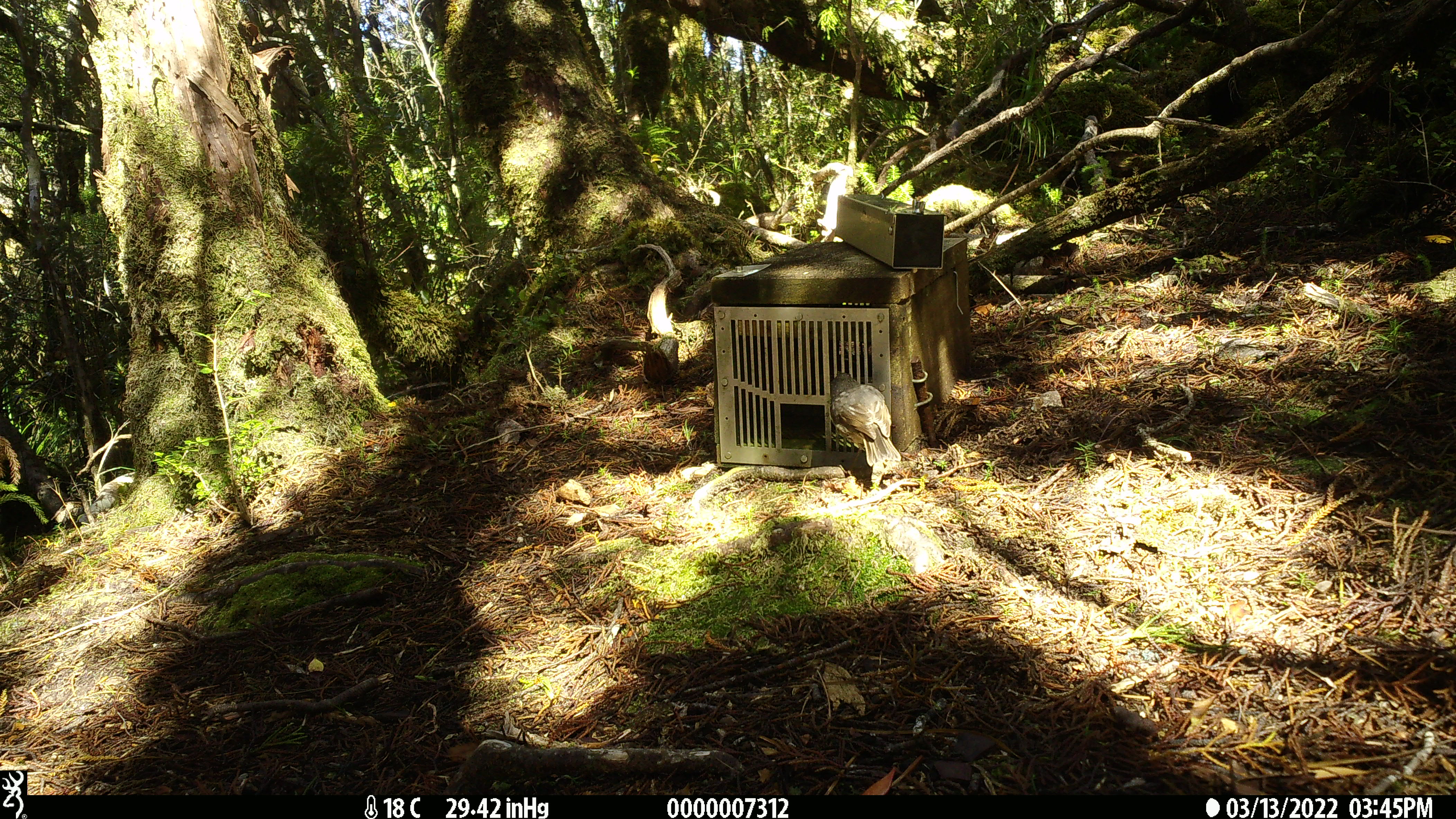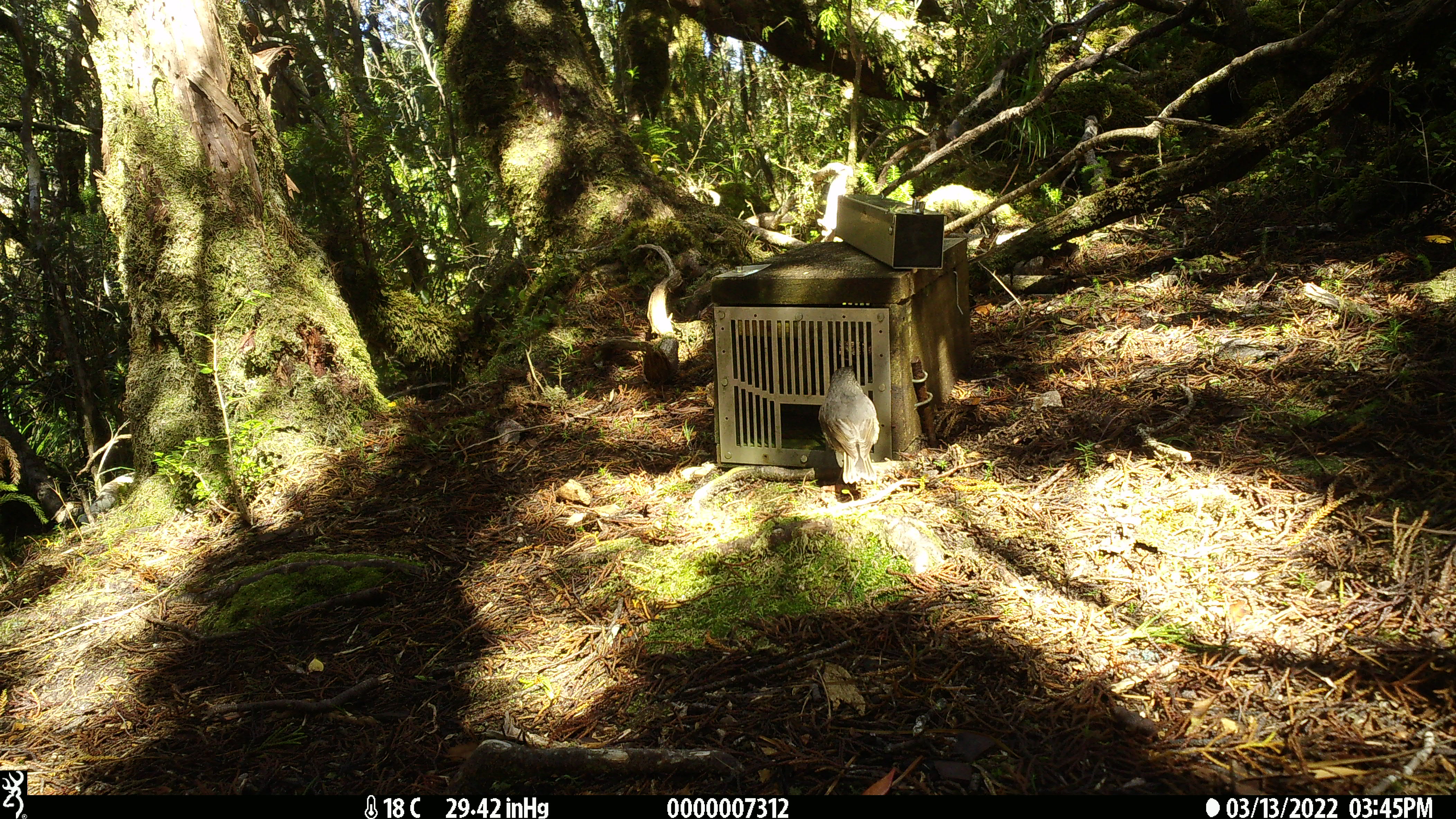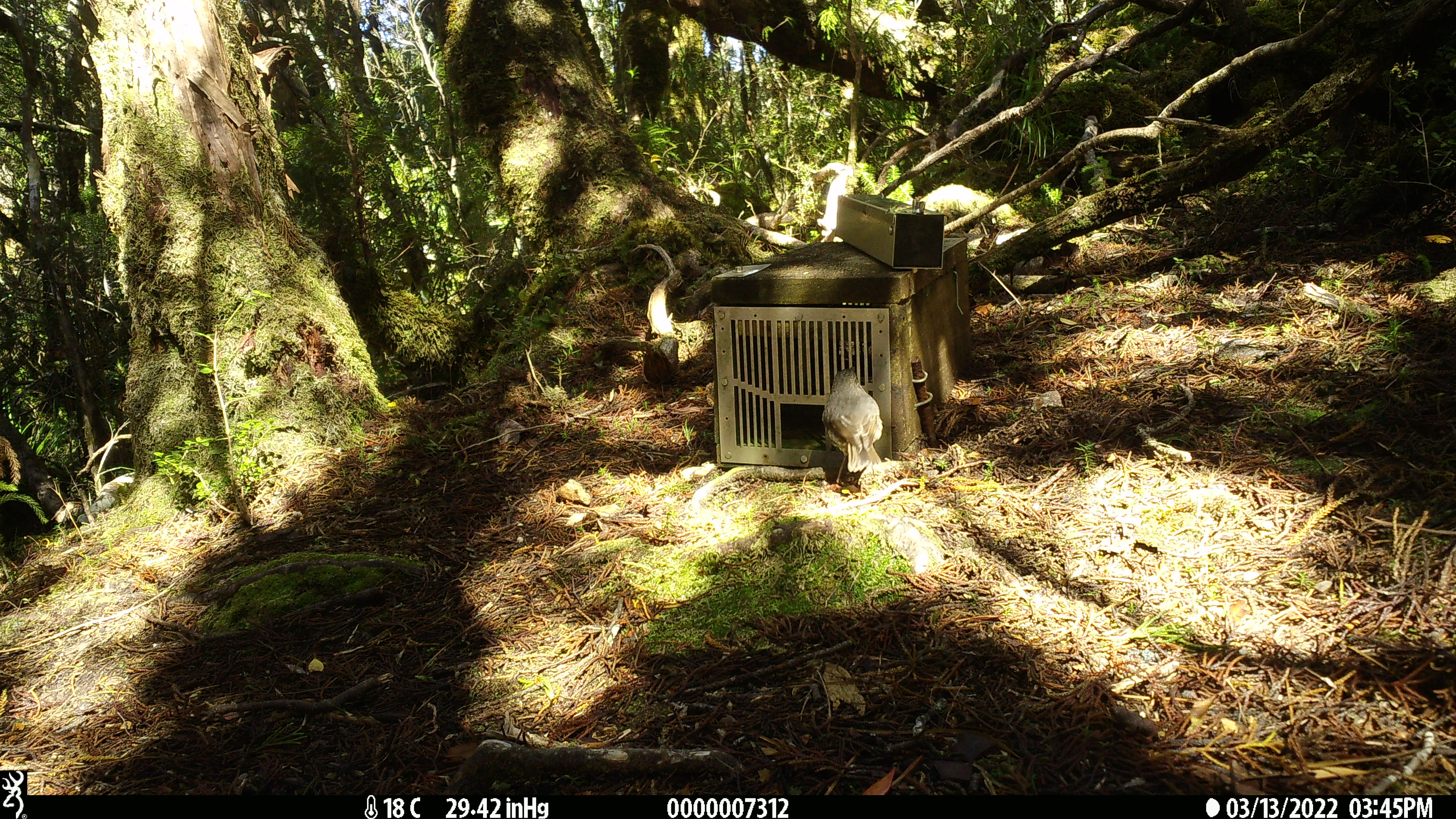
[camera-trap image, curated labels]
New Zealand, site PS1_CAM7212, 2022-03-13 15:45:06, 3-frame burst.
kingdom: Animalia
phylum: Chordata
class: Aves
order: Passeriformes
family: Petroicidae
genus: Petroica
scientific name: Petroica australis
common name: new zealand robin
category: robin